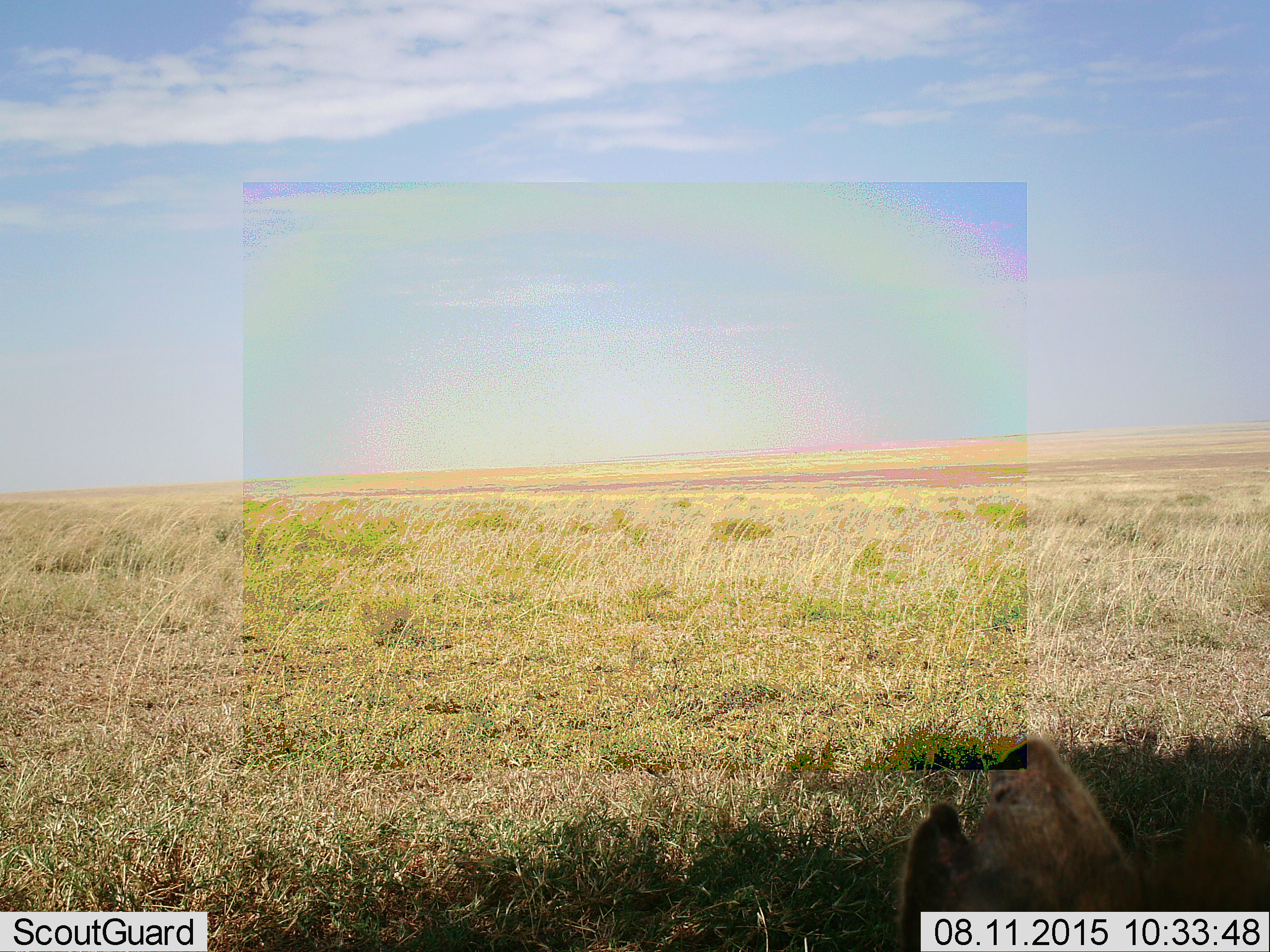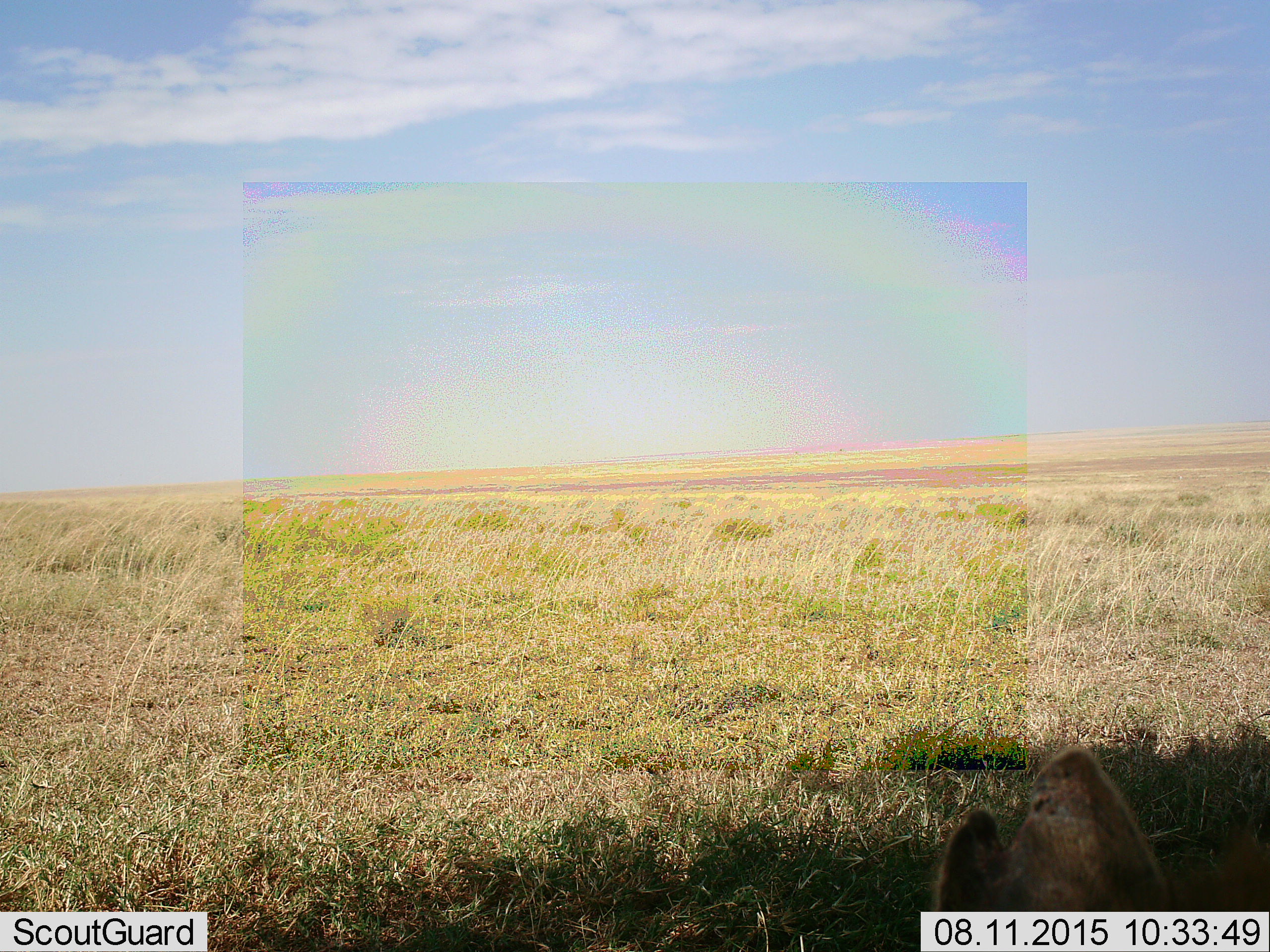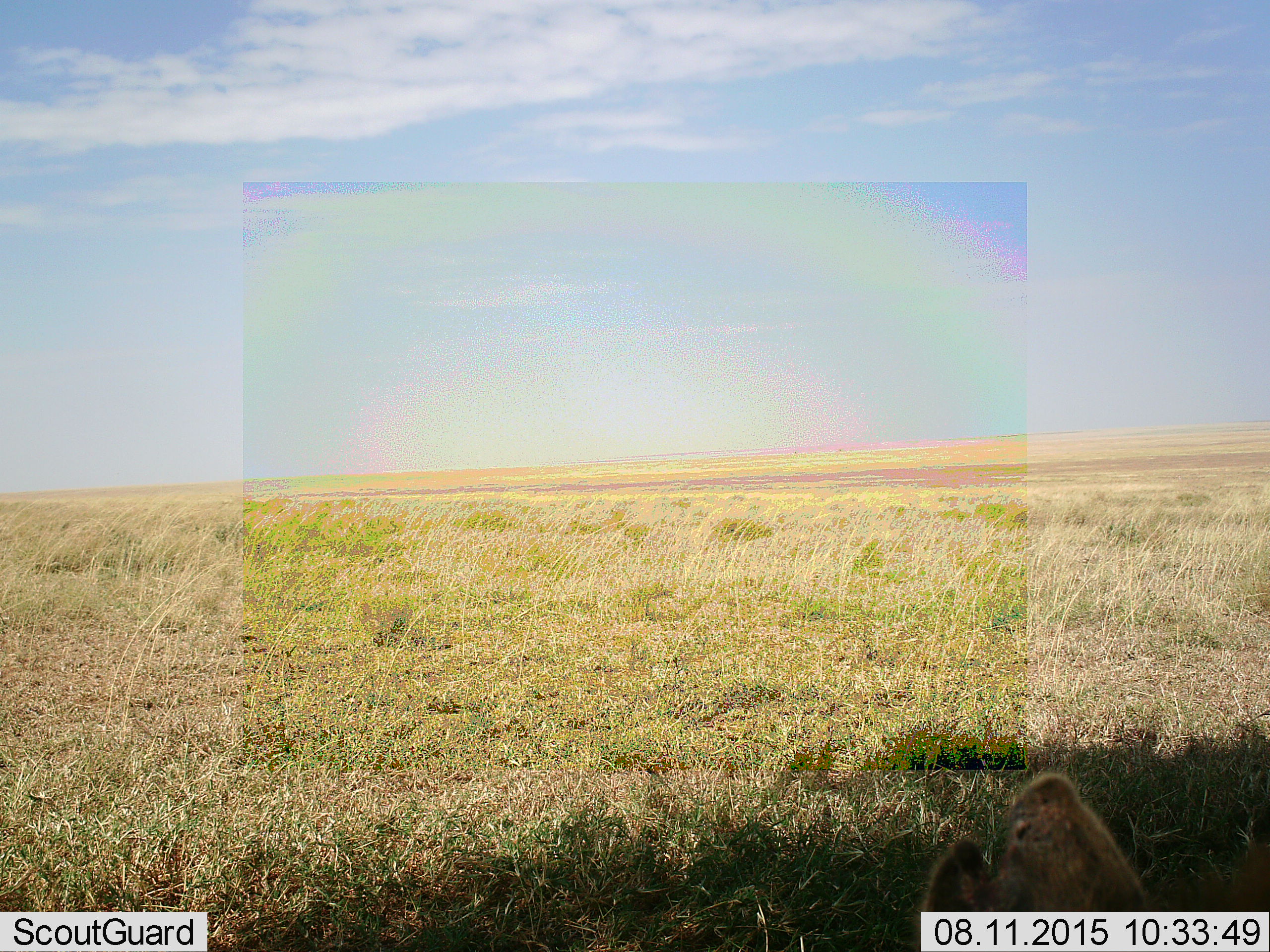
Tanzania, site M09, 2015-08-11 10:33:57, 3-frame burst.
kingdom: Animalia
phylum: Chordata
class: Mammalia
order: Carnivora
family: Hyaenidae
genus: Crocuta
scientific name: Crocuta crocuta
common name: spotted hyena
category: hyenaspotted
Hyenaspotted (spotted hyena) (Crocuta crocuta), count 1. Behavior (volunteer vote fractions): standing 50%, resting 50%, moving 25%, interacting 0%. Young present (vote fraction): 0%. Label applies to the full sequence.